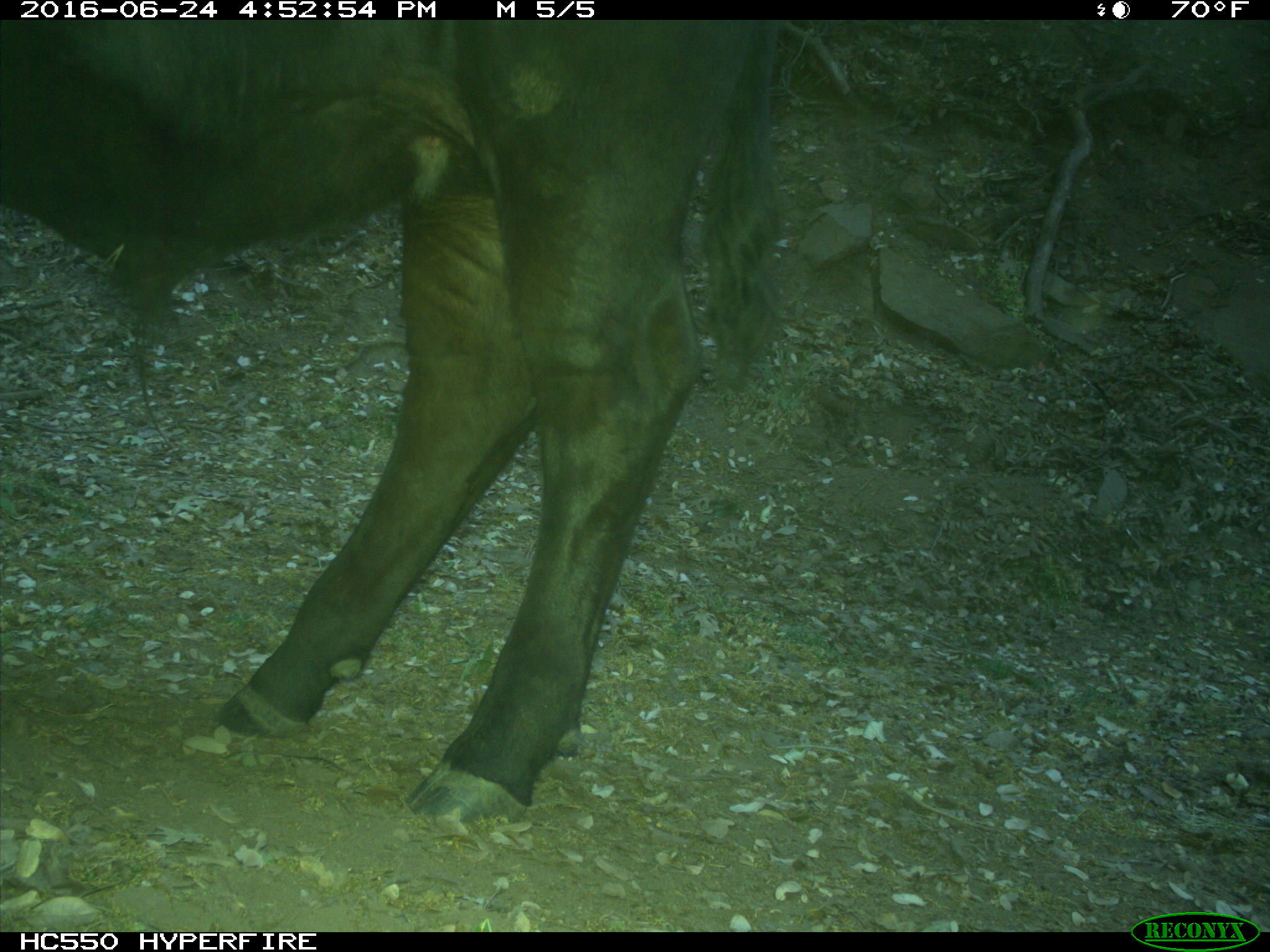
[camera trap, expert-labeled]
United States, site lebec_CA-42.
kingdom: Animalia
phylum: Chordata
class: Mammalia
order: Artiodactyla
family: Bovidae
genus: Bos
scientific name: Bos taurus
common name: domestic cow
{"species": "Bos taurus (domestic cow)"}